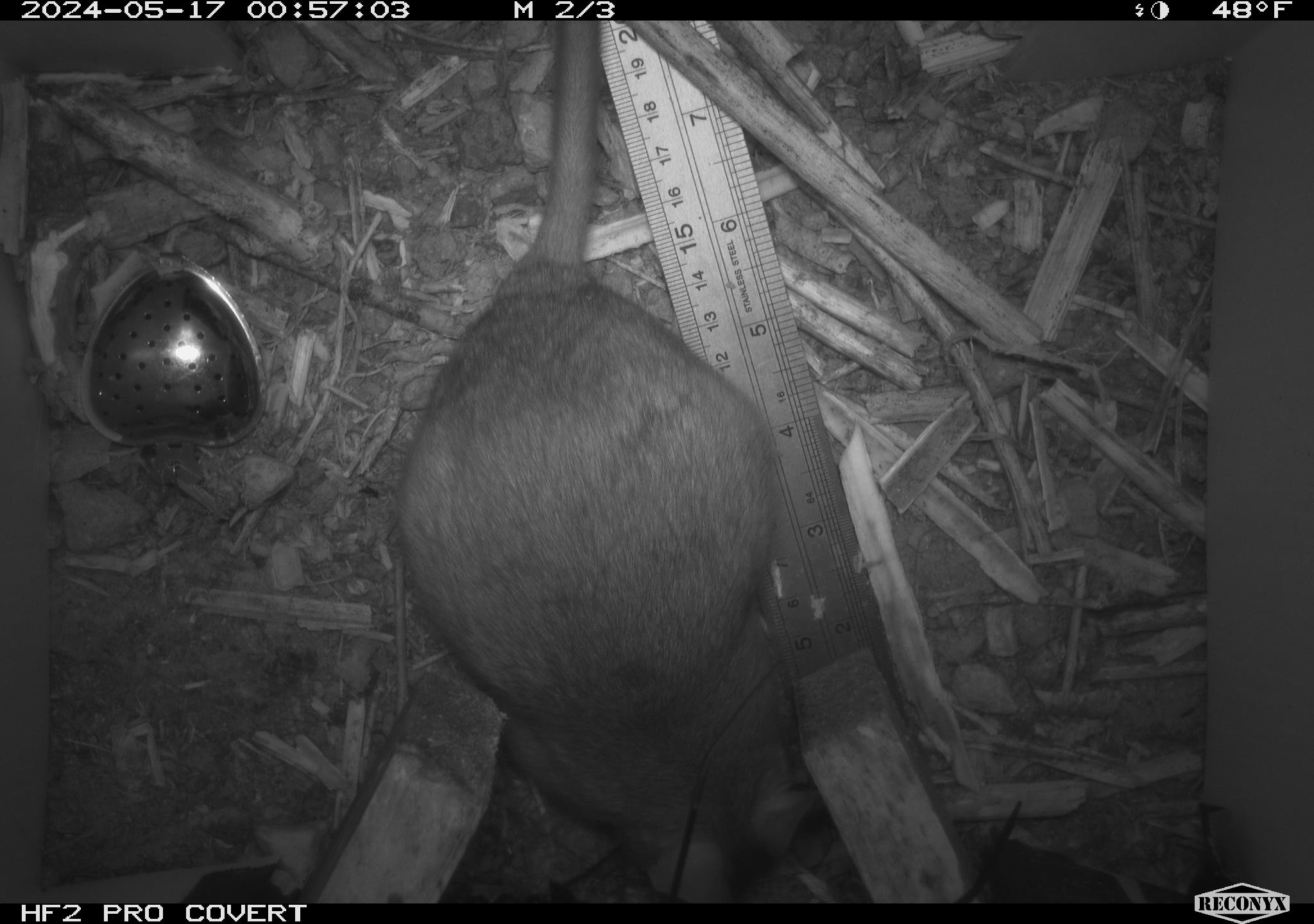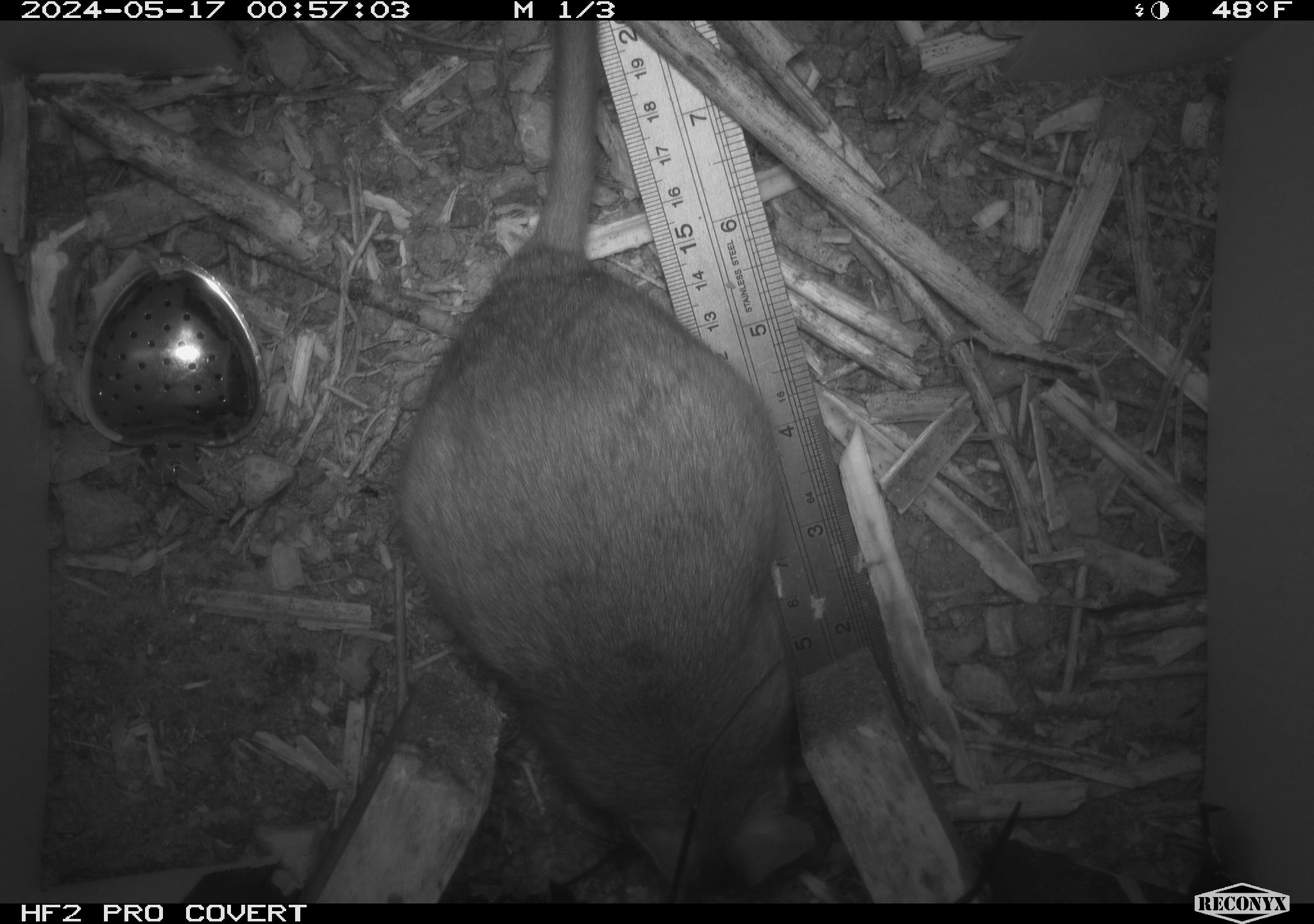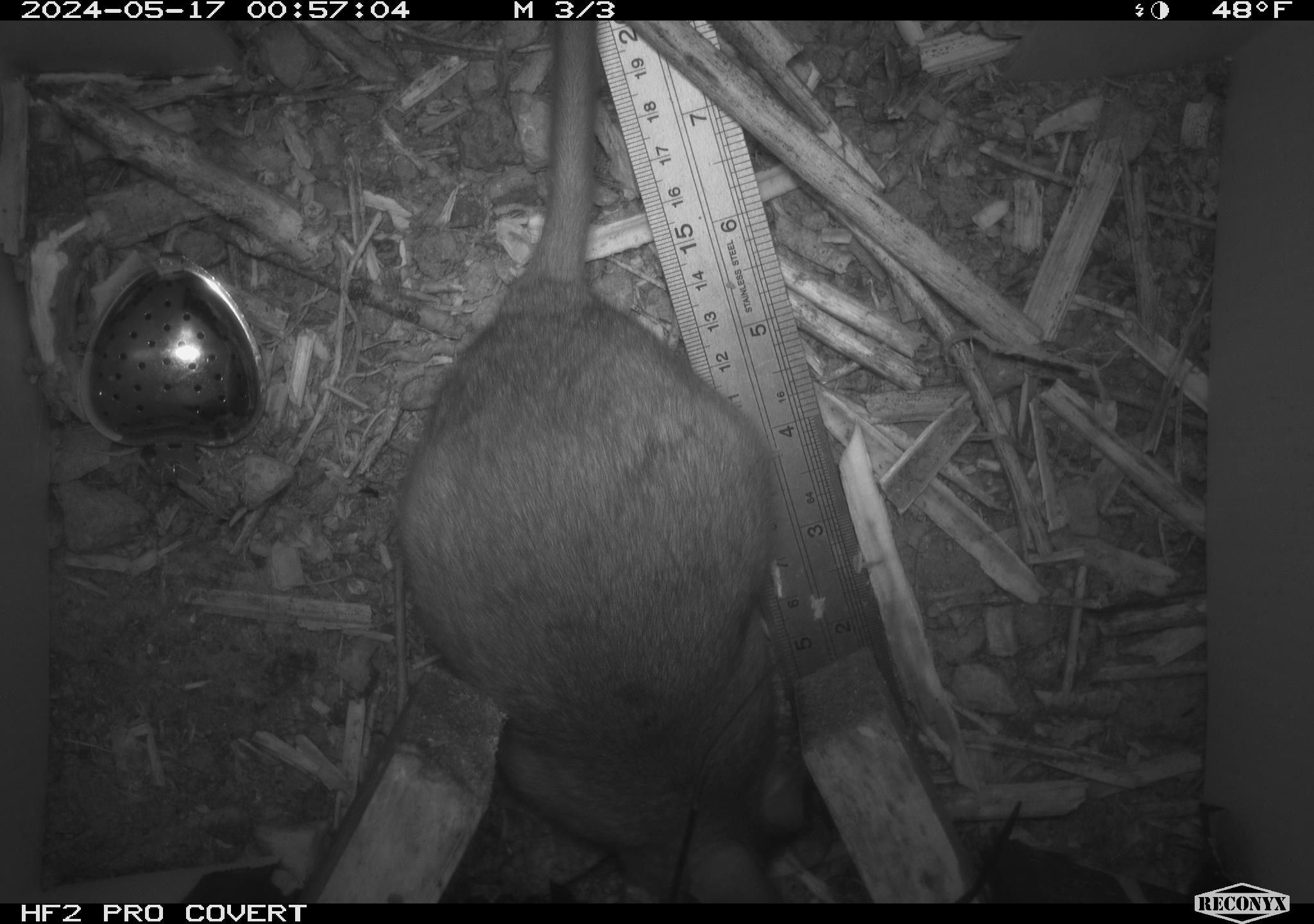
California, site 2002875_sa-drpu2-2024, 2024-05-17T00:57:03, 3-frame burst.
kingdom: Animalia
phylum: Chordata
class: Mammalia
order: Rodentia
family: Cricetidae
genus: Neotoma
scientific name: Neotoma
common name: pack rat or woodrat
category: neotoma species